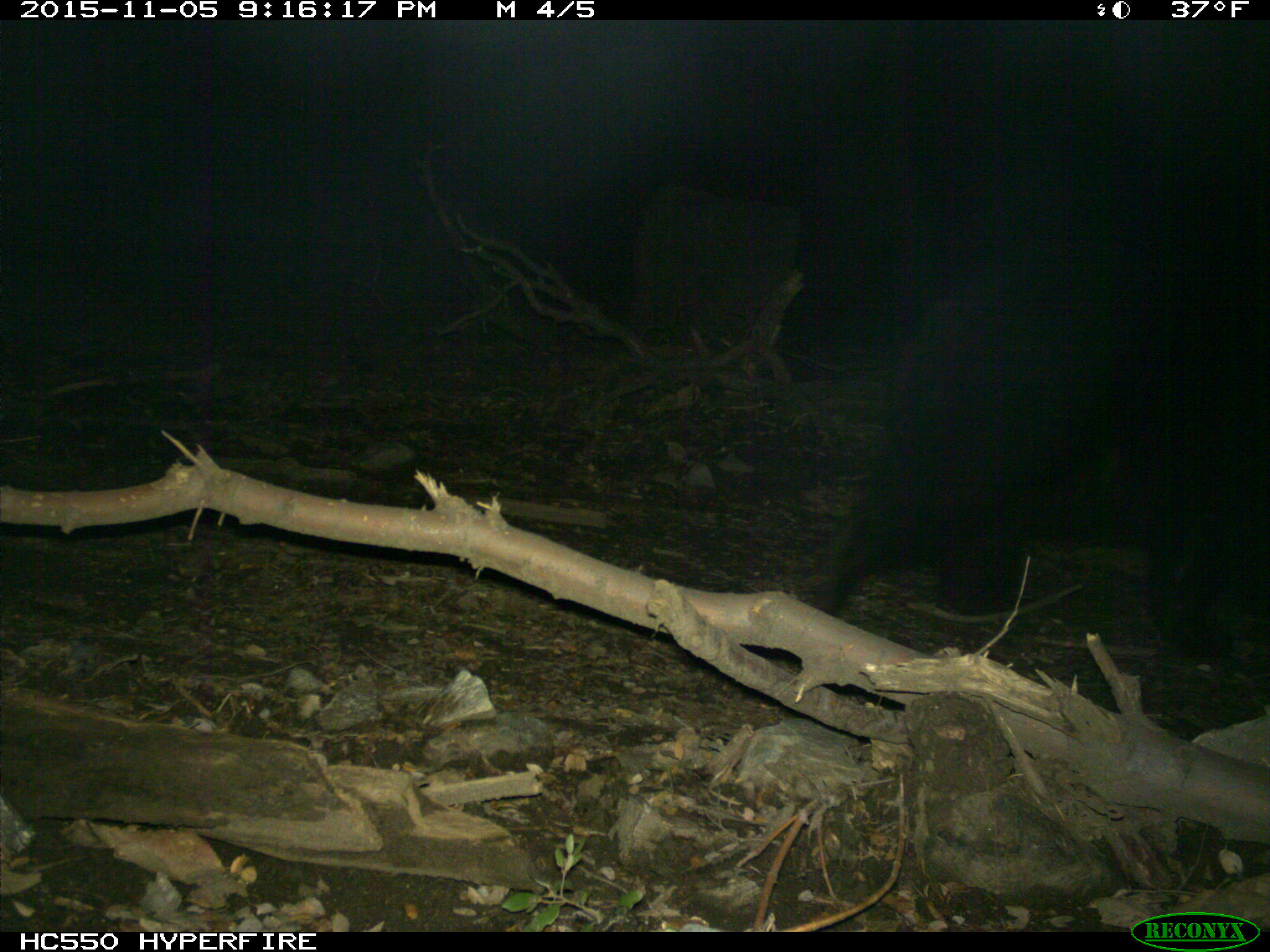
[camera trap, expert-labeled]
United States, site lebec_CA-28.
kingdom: Animalia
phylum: Chordata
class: Mammalia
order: Carnivora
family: Ursidae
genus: Ursus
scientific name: Ursus americanus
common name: american black bear